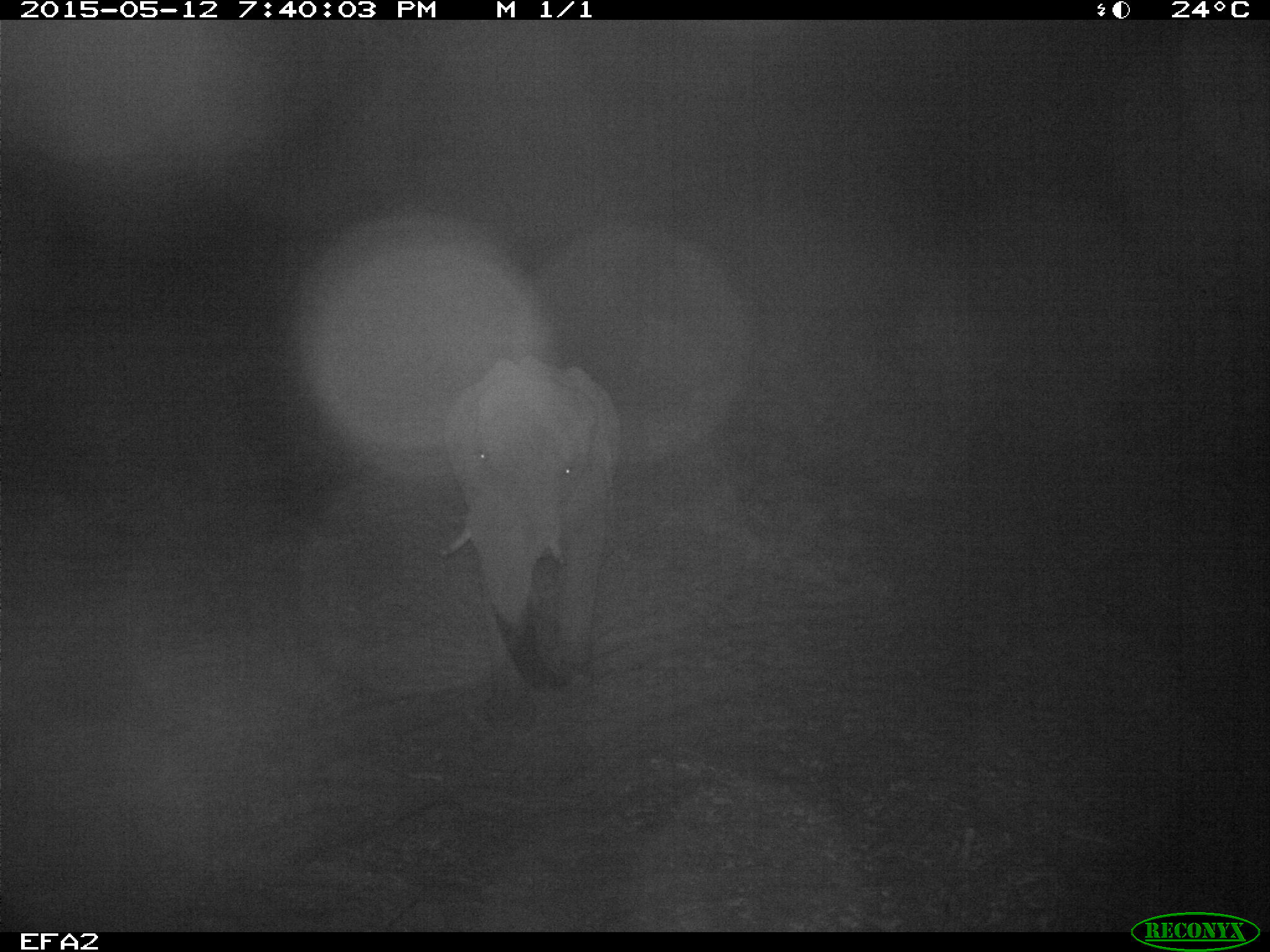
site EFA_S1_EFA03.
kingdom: Animalia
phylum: Chordata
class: Mammalia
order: Proboscidea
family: Elephantidae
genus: Loxodonta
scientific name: Loxodonta africana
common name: african bush elephant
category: elephant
Elephant (african bush elephant) (Loxodonta africana), count 1. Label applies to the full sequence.